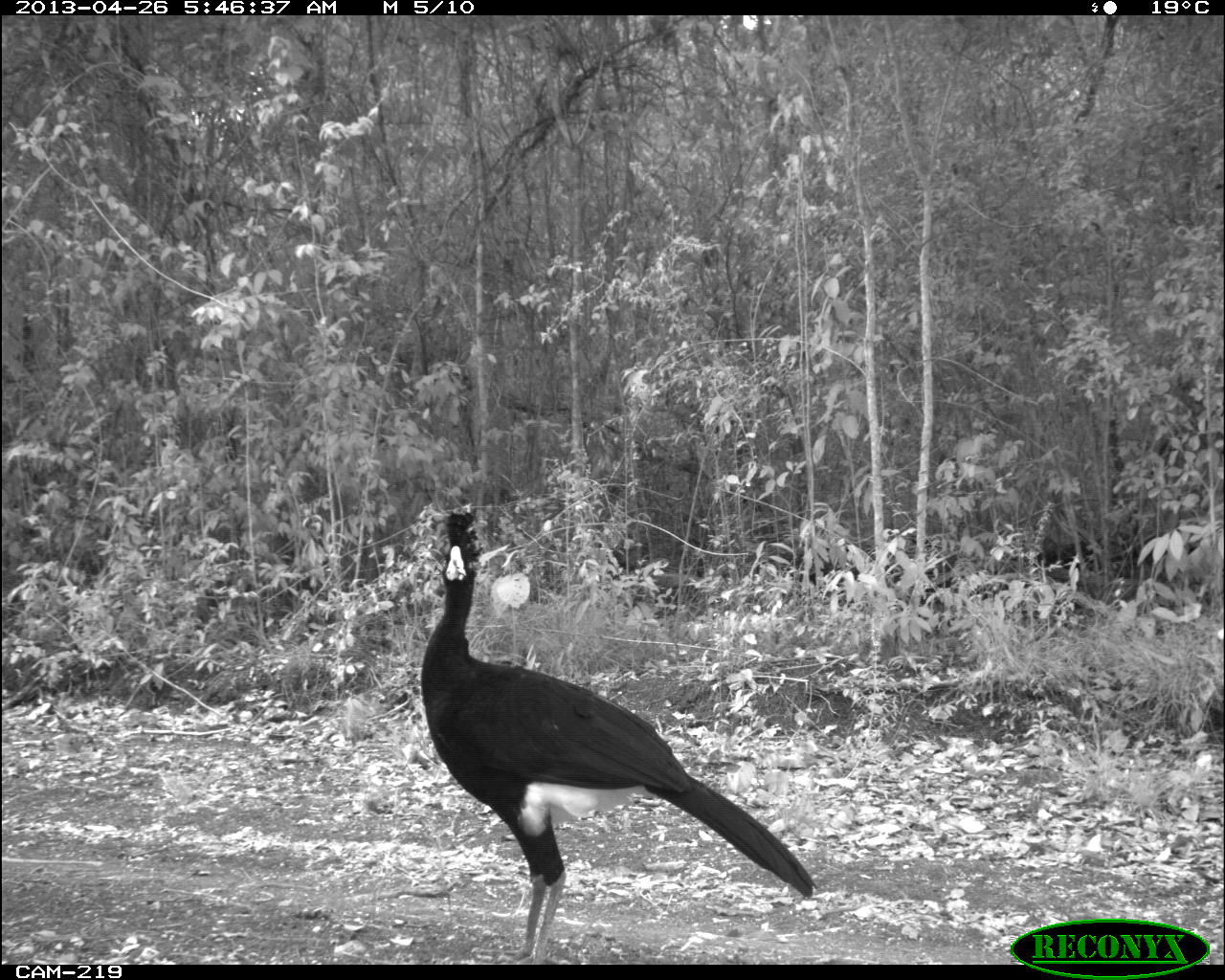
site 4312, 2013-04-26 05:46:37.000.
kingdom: Animalia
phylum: Chordata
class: Aves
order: Galliformes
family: Cracidae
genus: Crax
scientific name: Crax rubra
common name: great curassow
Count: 1.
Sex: male.